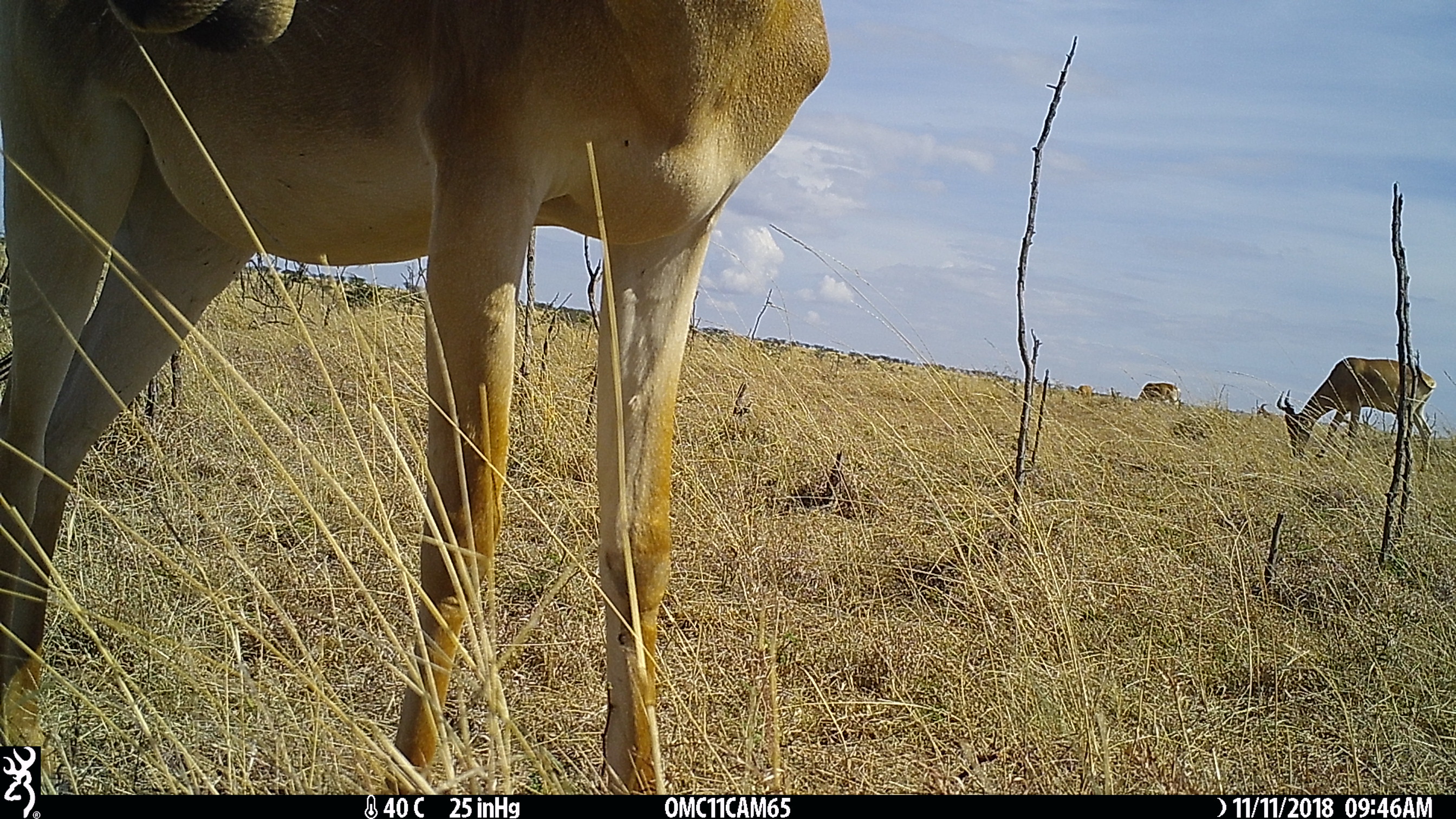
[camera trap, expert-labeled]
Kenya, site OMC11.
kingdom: Animalia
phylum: Chordata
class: Mammalia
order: Artiodactyla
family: Bovidae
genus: Alcelaphus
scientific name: Alcelaphus buselaphus cokii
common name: coke's hartebeest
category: hartebeest cokes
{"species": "hartebeest cokes (coke's hartebeest) (Alcelaphus buselaphus cokii)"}